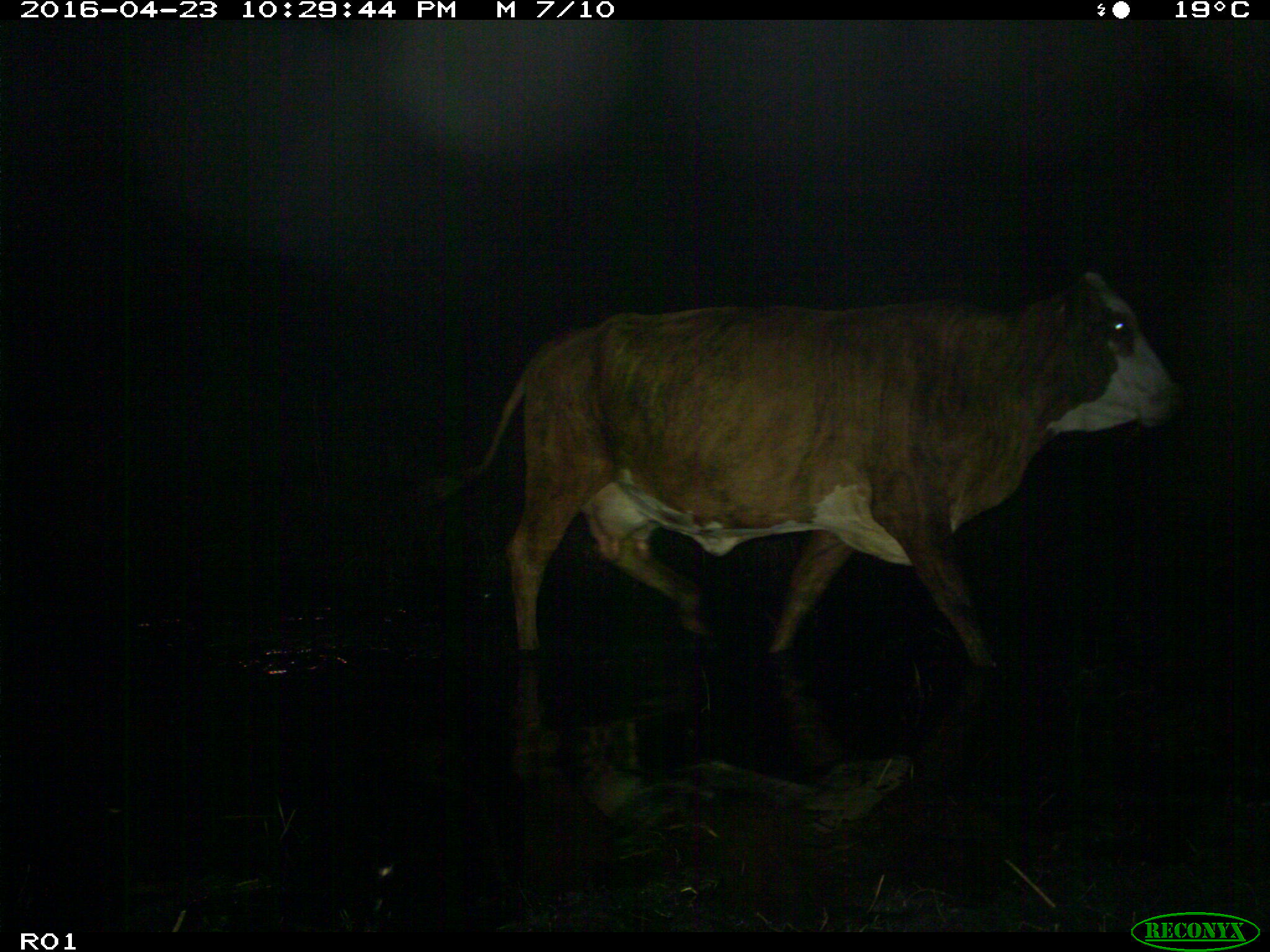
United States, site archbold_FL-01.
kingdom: Animalia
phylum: Chordata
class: Mammalia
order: Artiodactyla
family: Bovidae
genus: Bos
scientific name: Bos taurus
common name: domestic cow